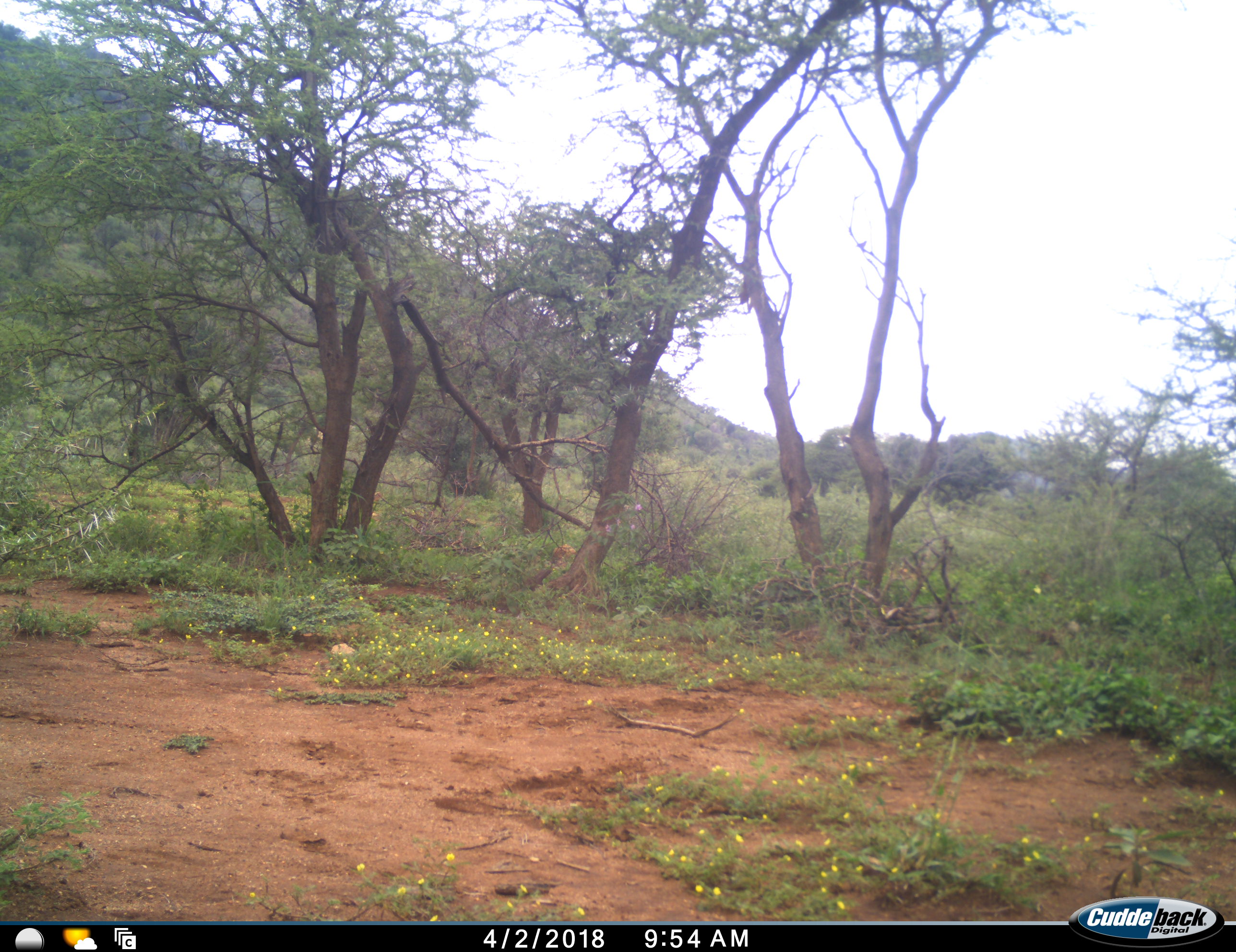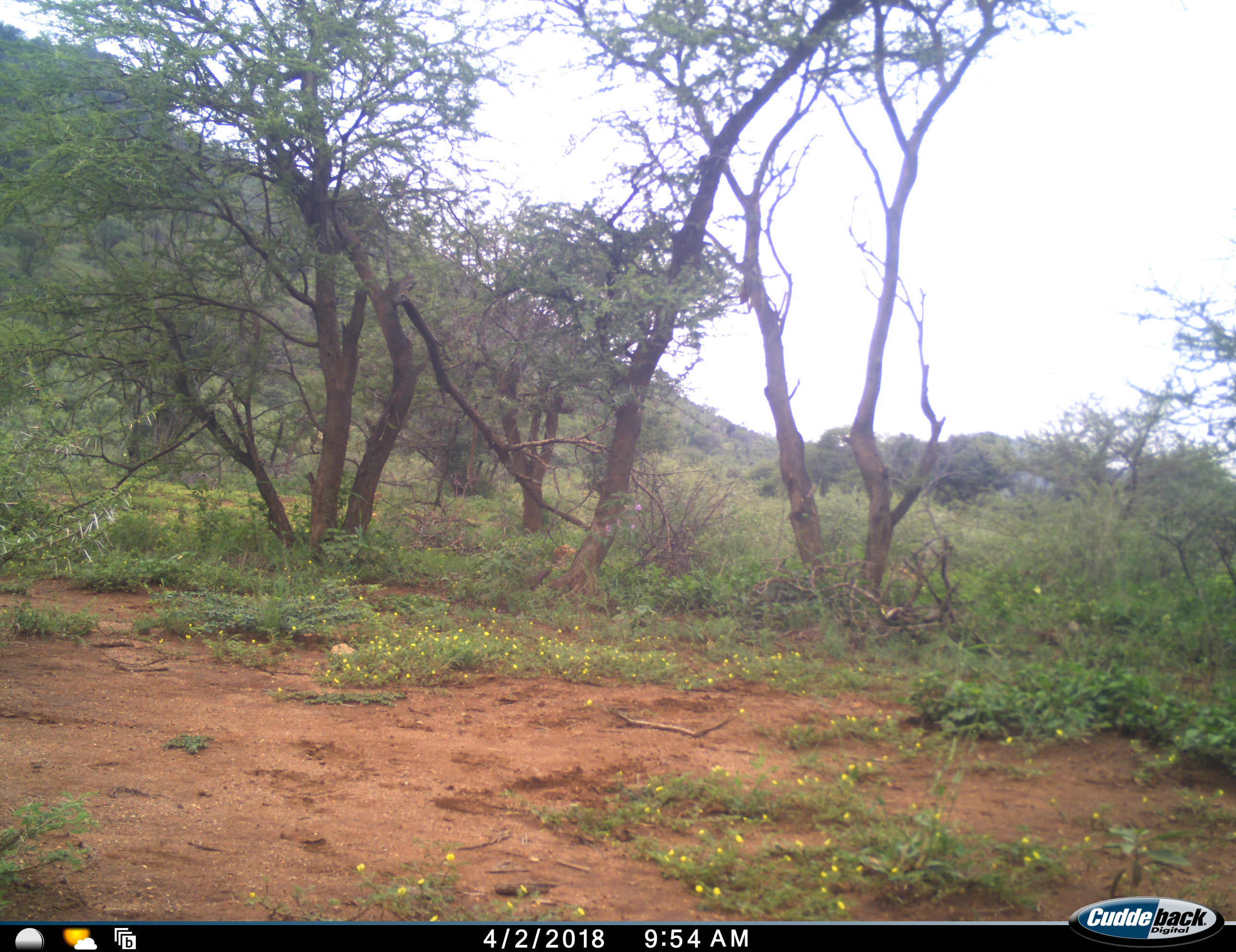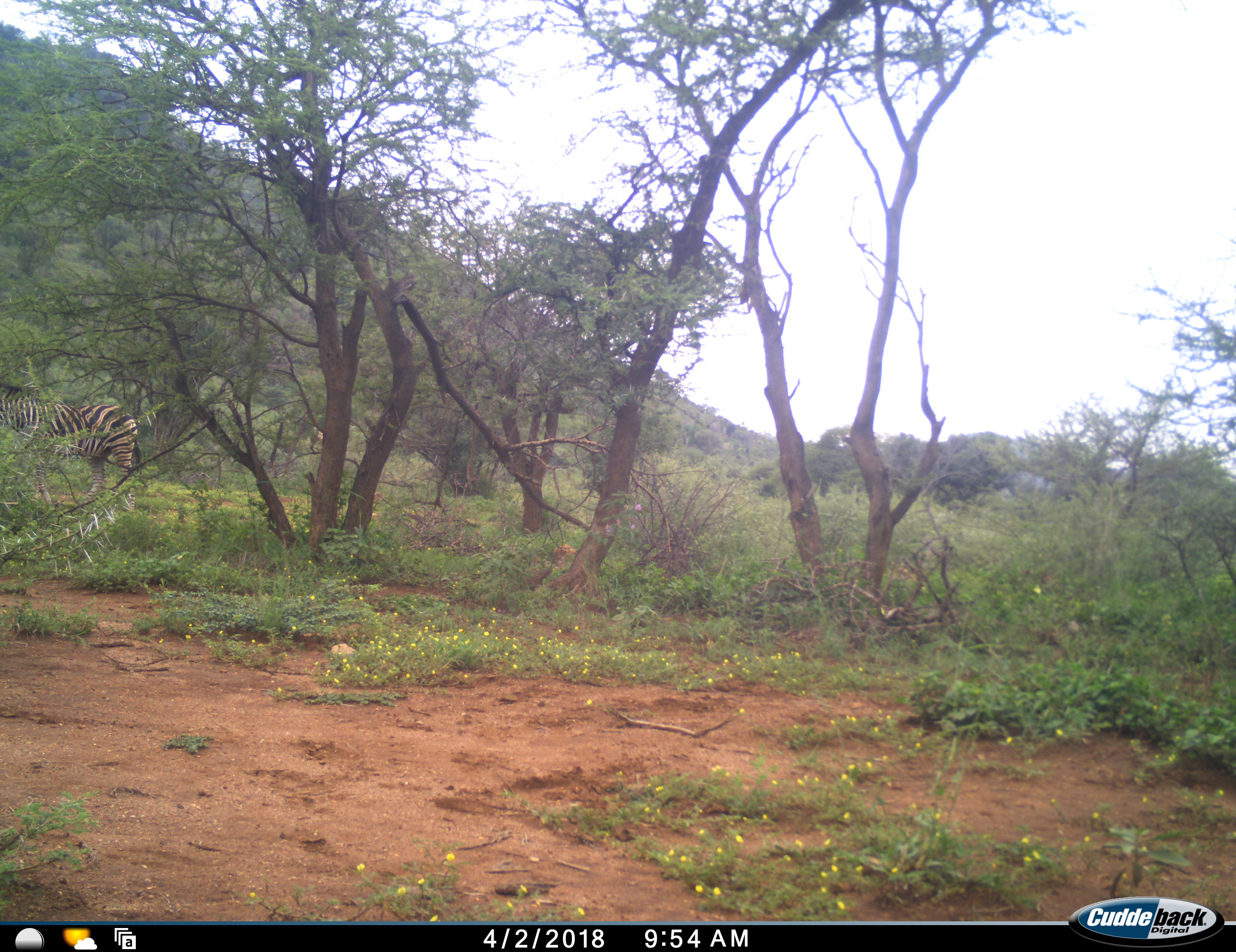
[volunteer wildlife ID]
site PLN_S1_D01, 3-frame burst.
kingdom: Animalia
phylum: Chordata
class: Mammalia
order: Perissodactyla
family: Equidae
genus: Equus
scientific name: Equus quagga burchellii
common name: burchell's zebra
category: zebraburchells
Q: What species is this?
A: Zebraburchells (burchell's zebra) (Equus quagga burchellii).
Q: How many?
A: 1.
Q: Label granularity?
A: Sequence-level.